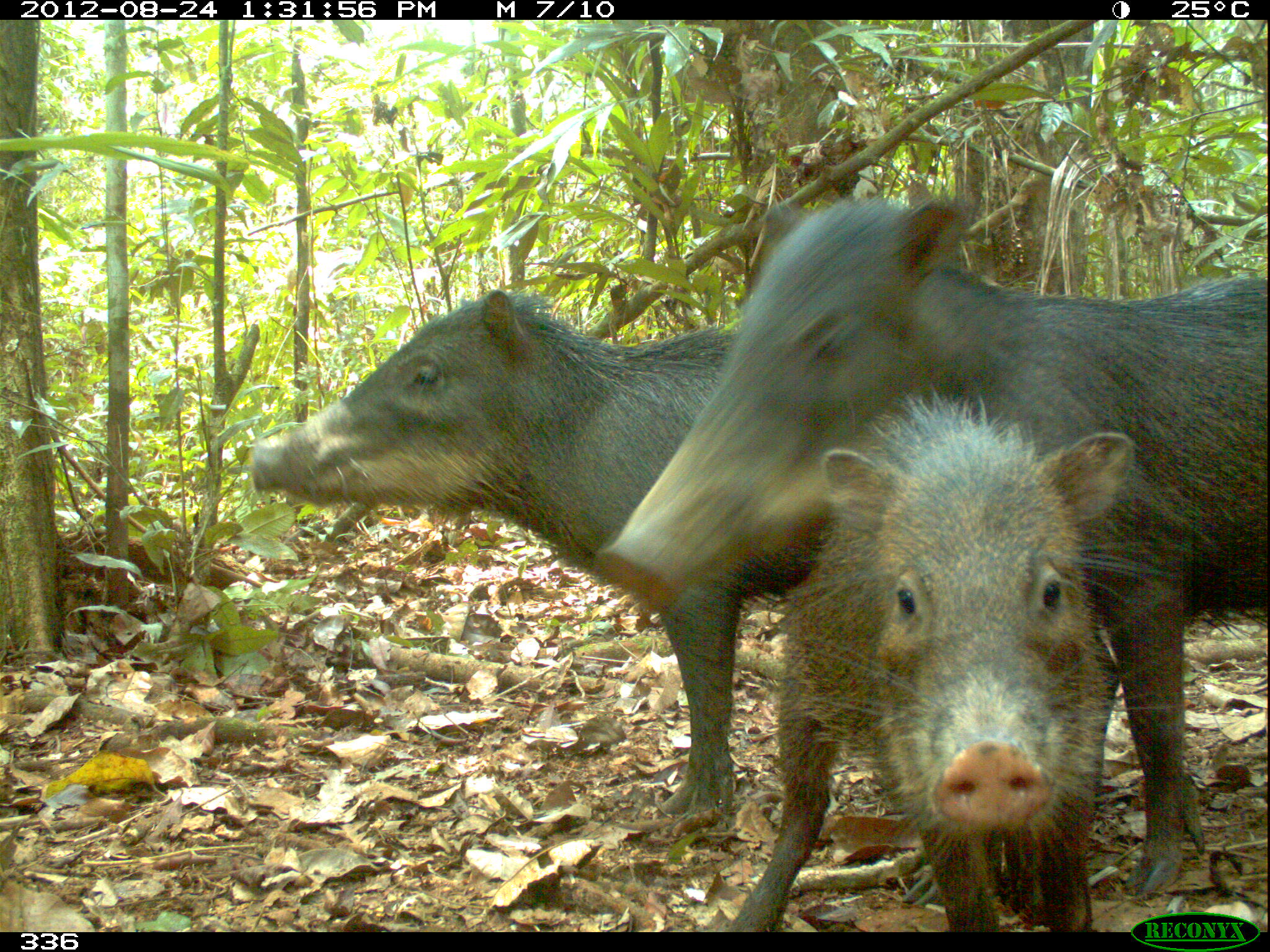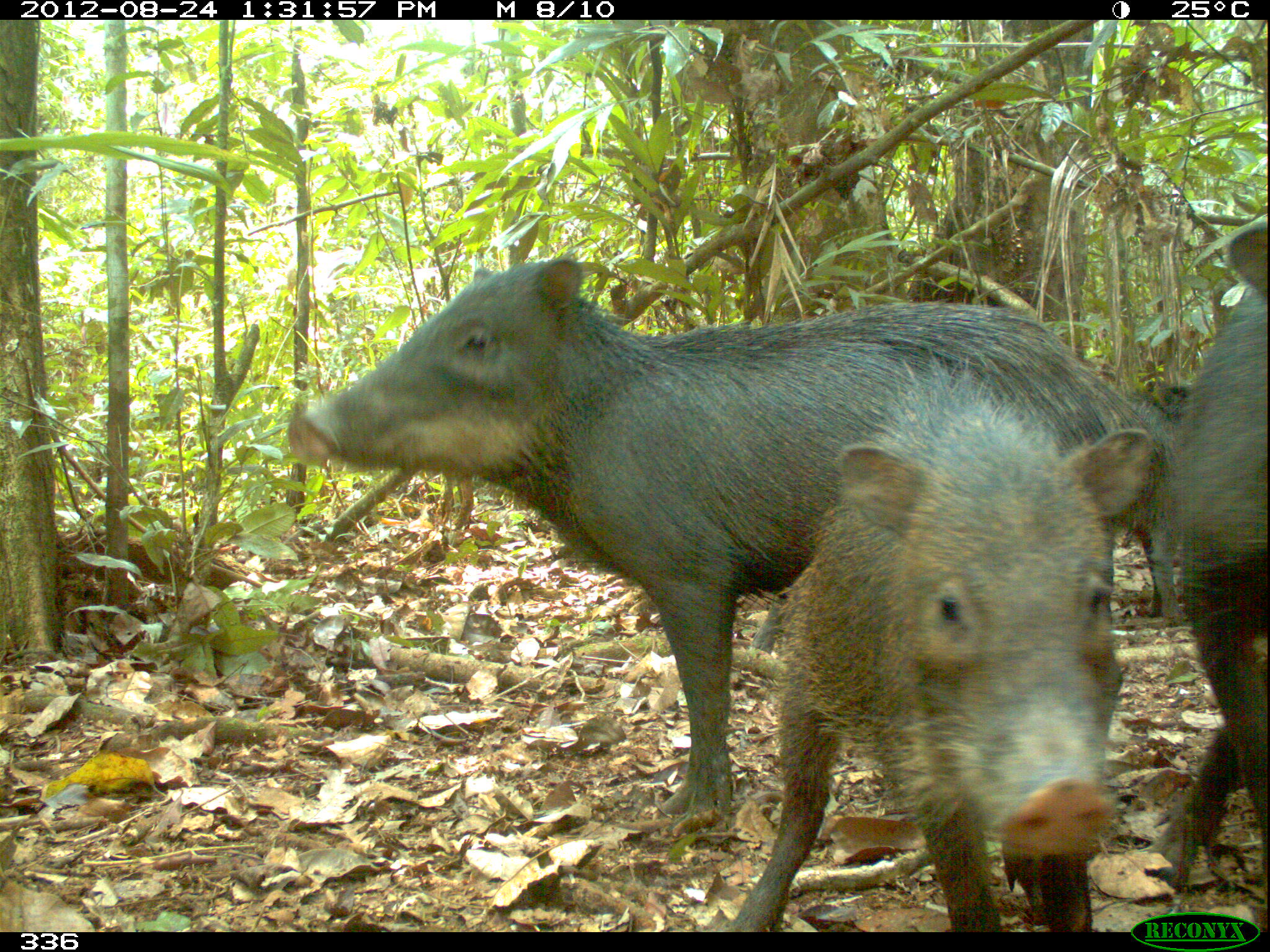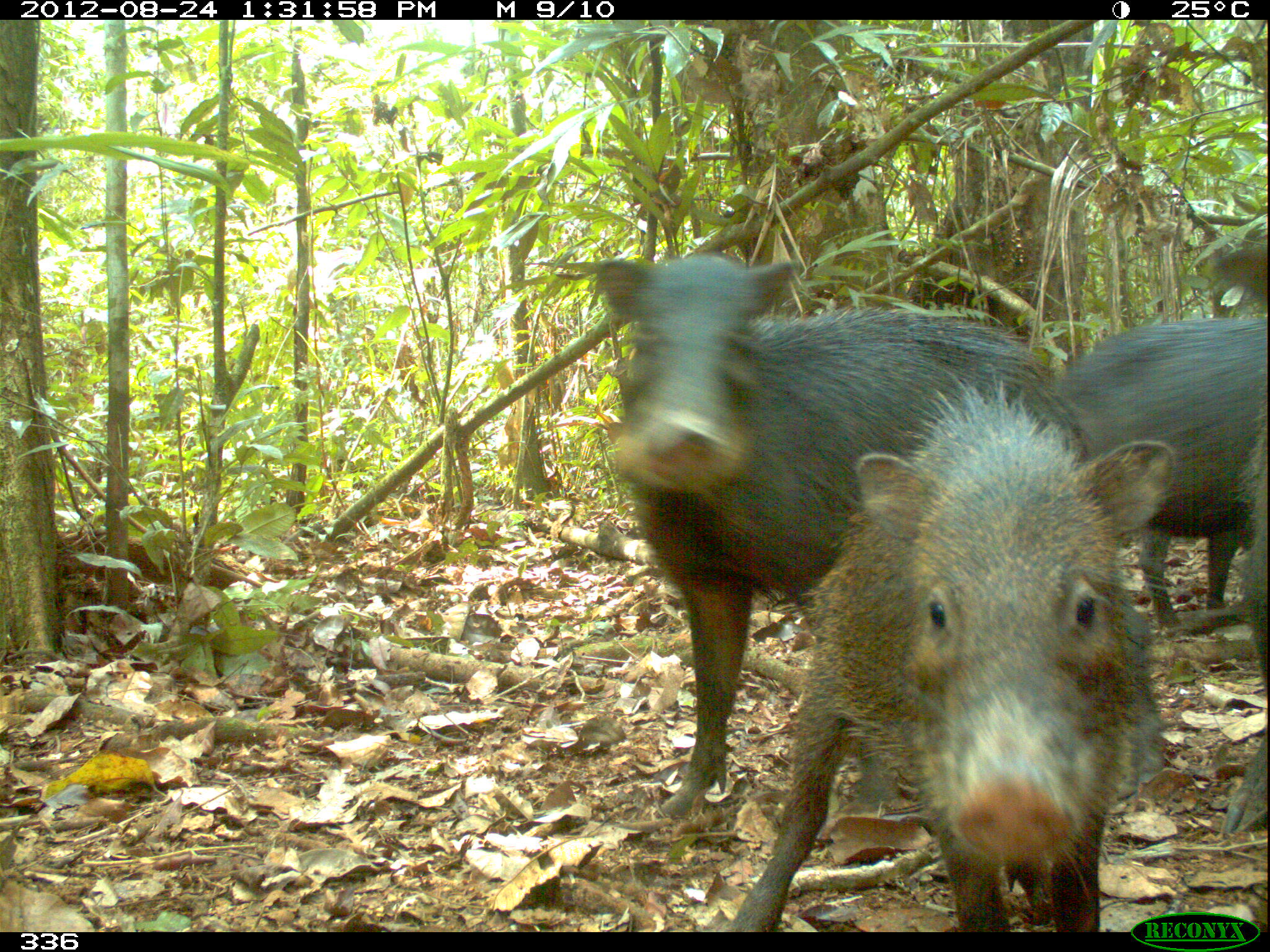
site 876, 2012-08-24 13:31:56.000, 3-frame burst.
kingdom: Animalia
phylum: Chordata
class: Mammalia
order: Artiodactyla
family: Tayassuidae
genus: Tayassu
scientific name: Tayassu pecari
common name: white-lipped peccary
Tayassu pecari (white-lipped peccary).